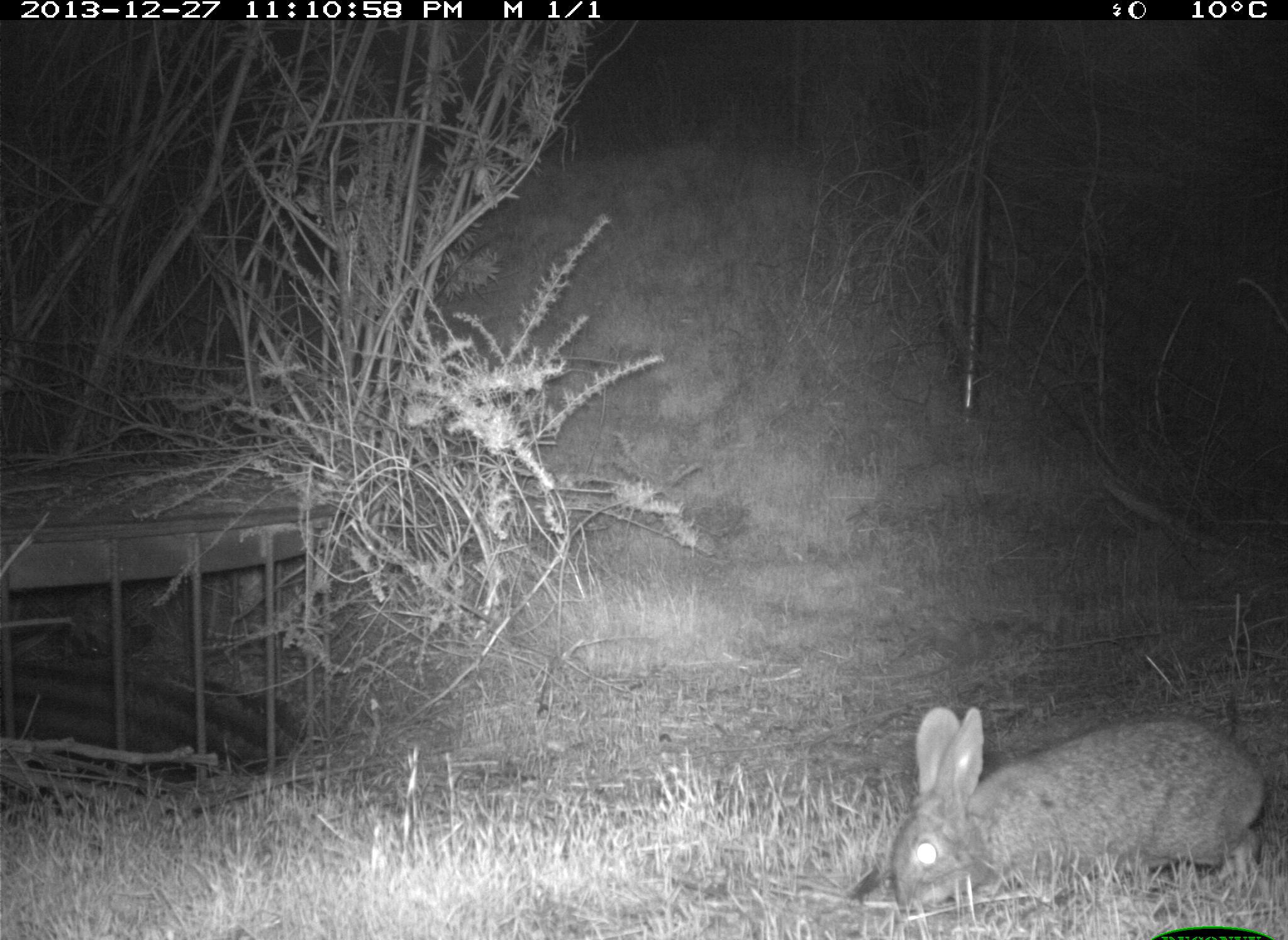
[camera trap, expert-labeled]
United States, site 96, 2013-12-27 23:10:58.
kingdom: Animalia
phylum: Chordata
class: Mammalia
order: Lagomorpha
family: Leporidae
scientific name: Leporidae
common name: rabbits and hares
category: rabbit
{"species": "rabbit (rabbits and hares) (Leporidae)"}